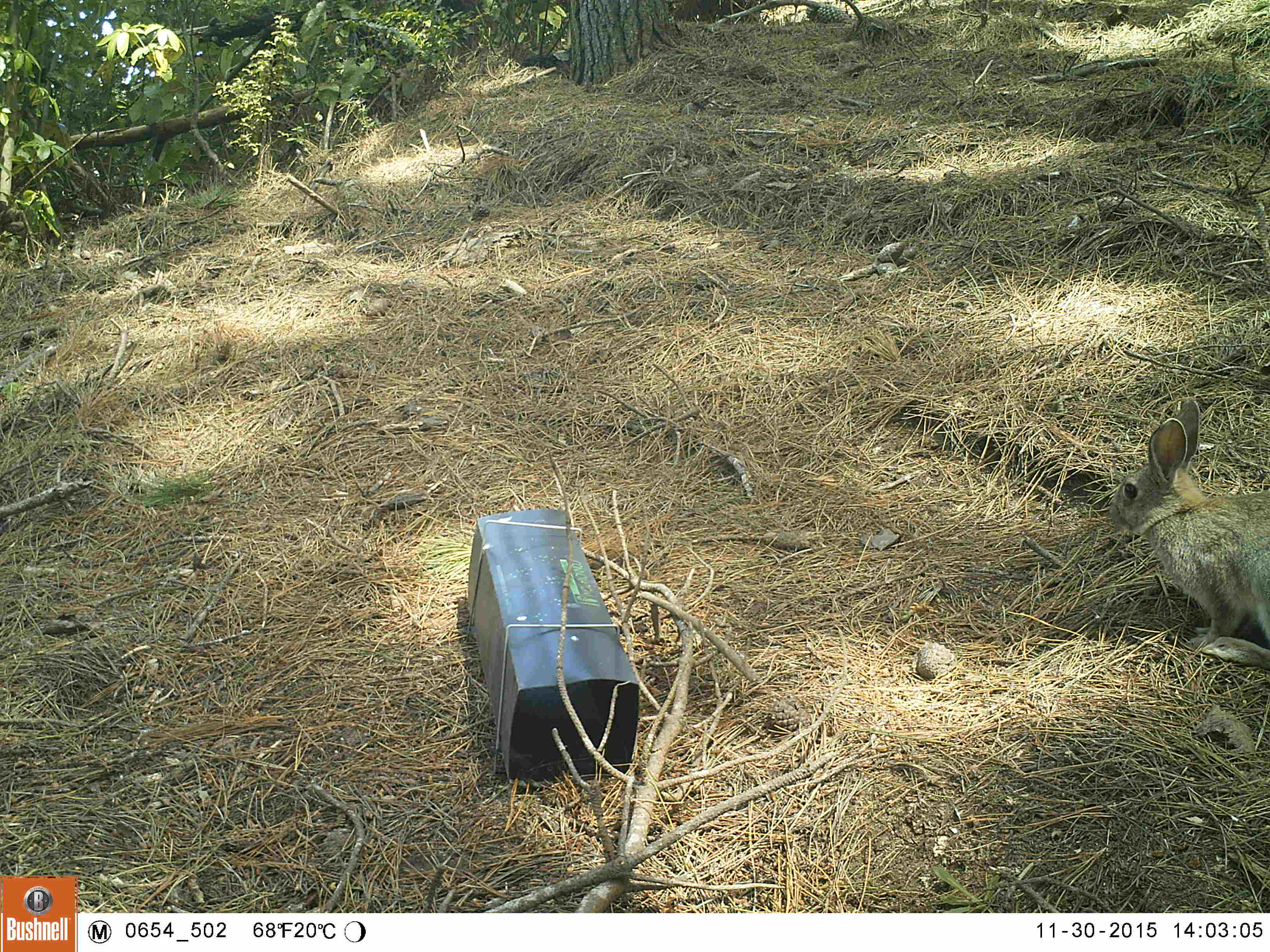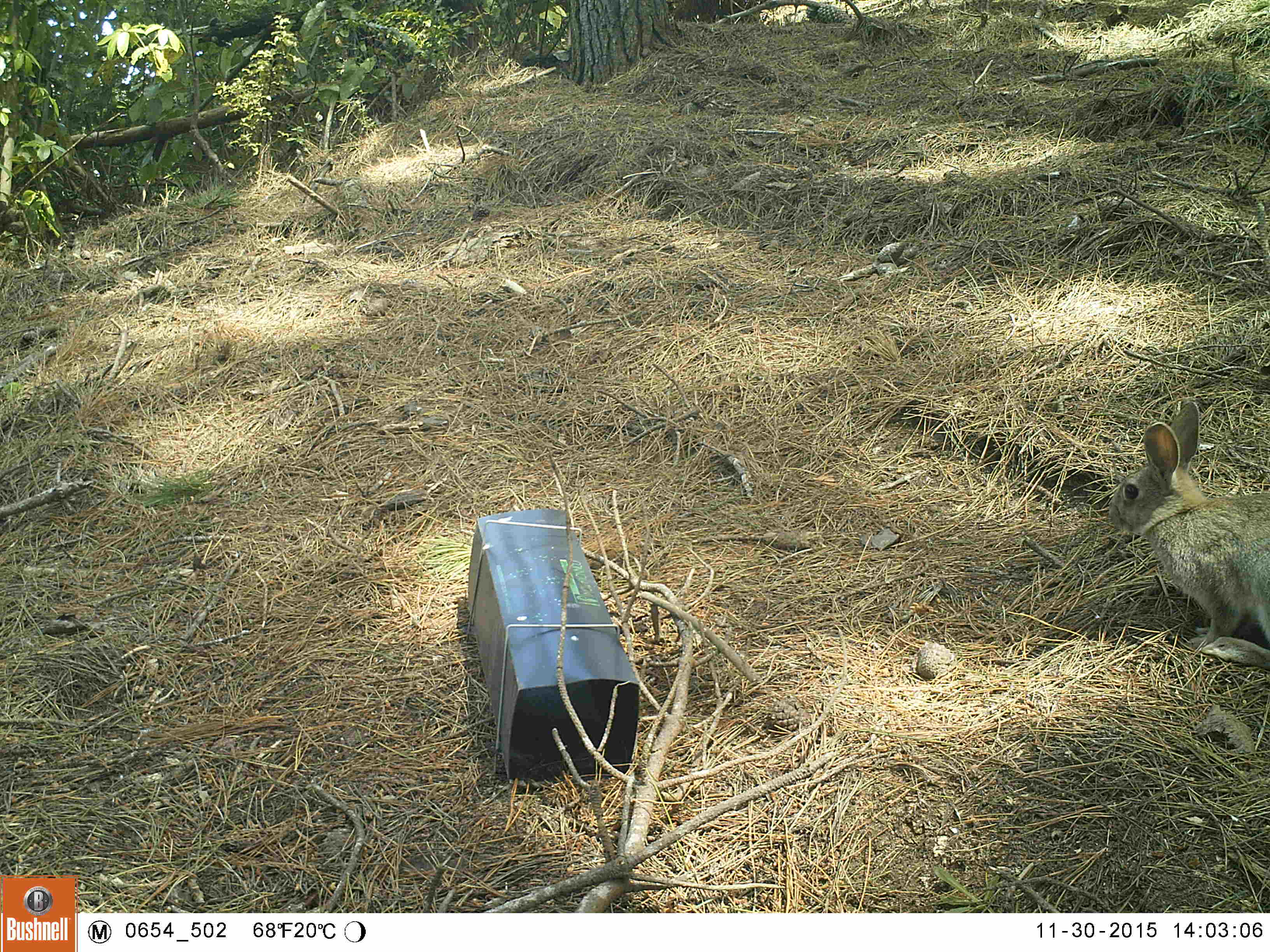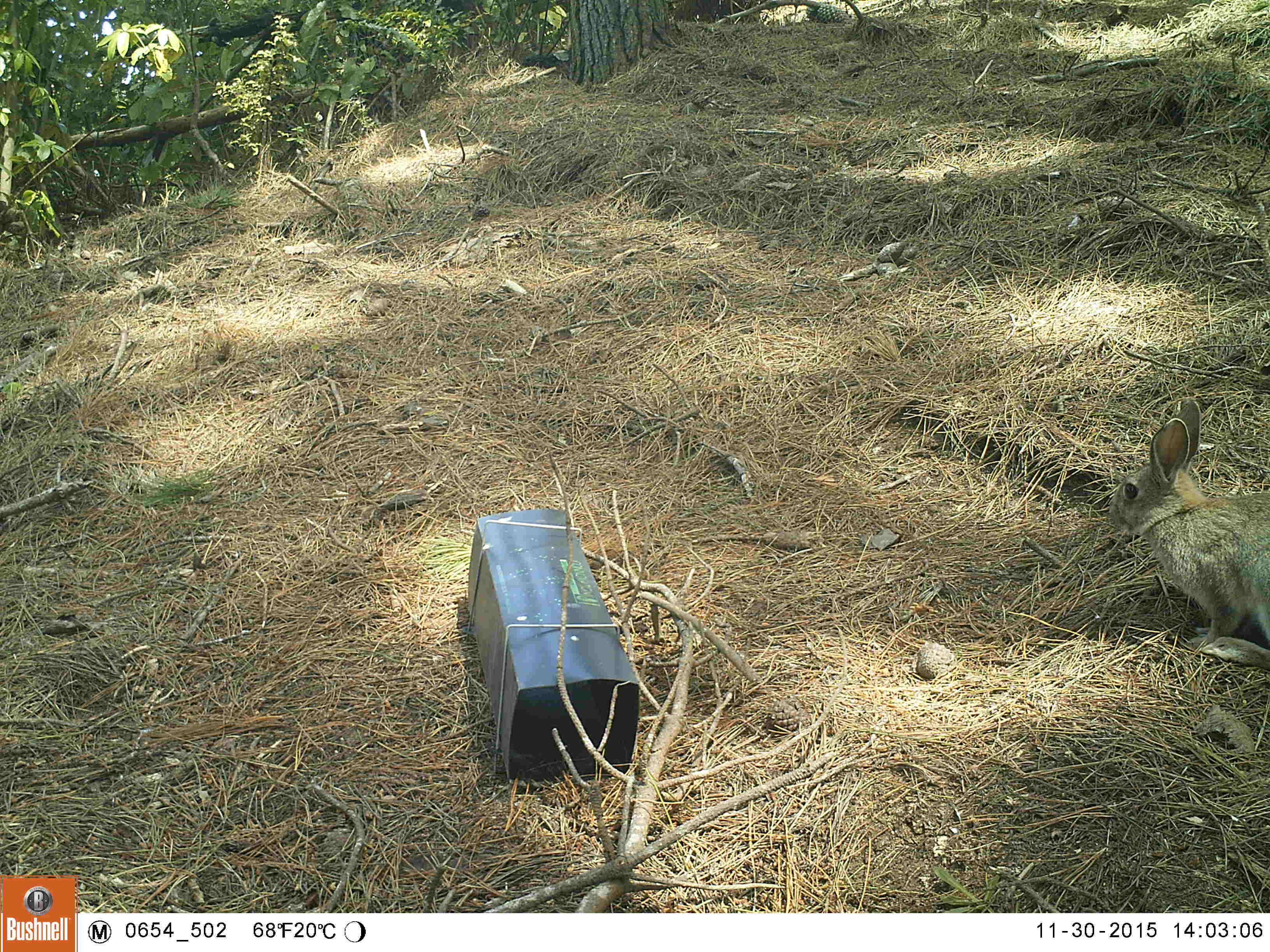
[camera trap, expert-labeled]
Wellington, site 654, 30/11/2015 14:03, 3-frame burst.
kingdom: Animalia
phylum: Chordata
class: Mammalia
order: Lagomorpha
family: Leporidae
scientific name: Leporidae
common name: rabbit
Rabbit (Leporidae).